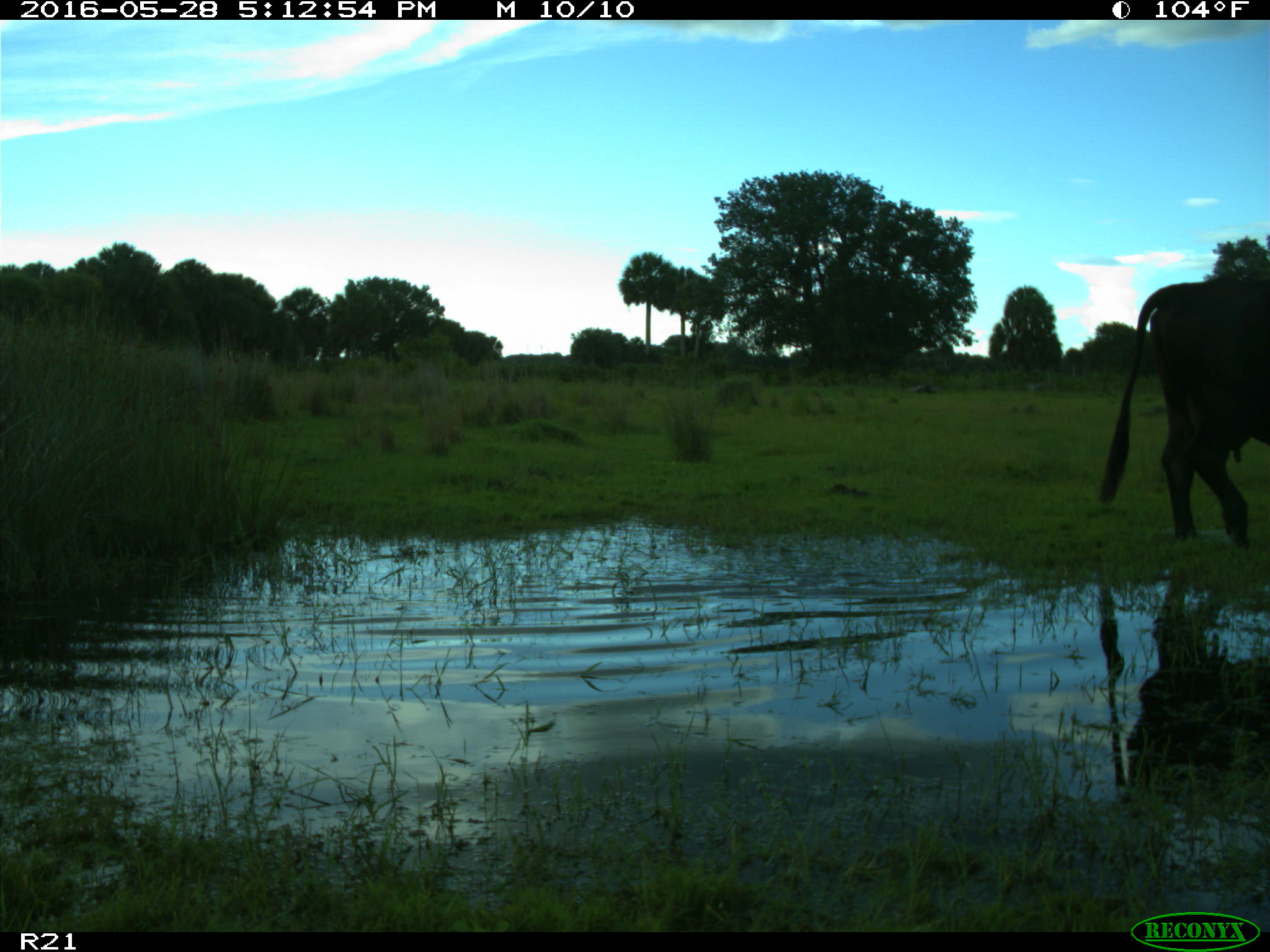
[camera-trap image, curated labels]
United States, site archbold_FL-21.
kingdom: Animalia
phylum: Chordata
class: Mammalia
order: Artiodactyla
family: Bovidae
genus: Bos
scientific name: Bos taurus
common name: domestic cow